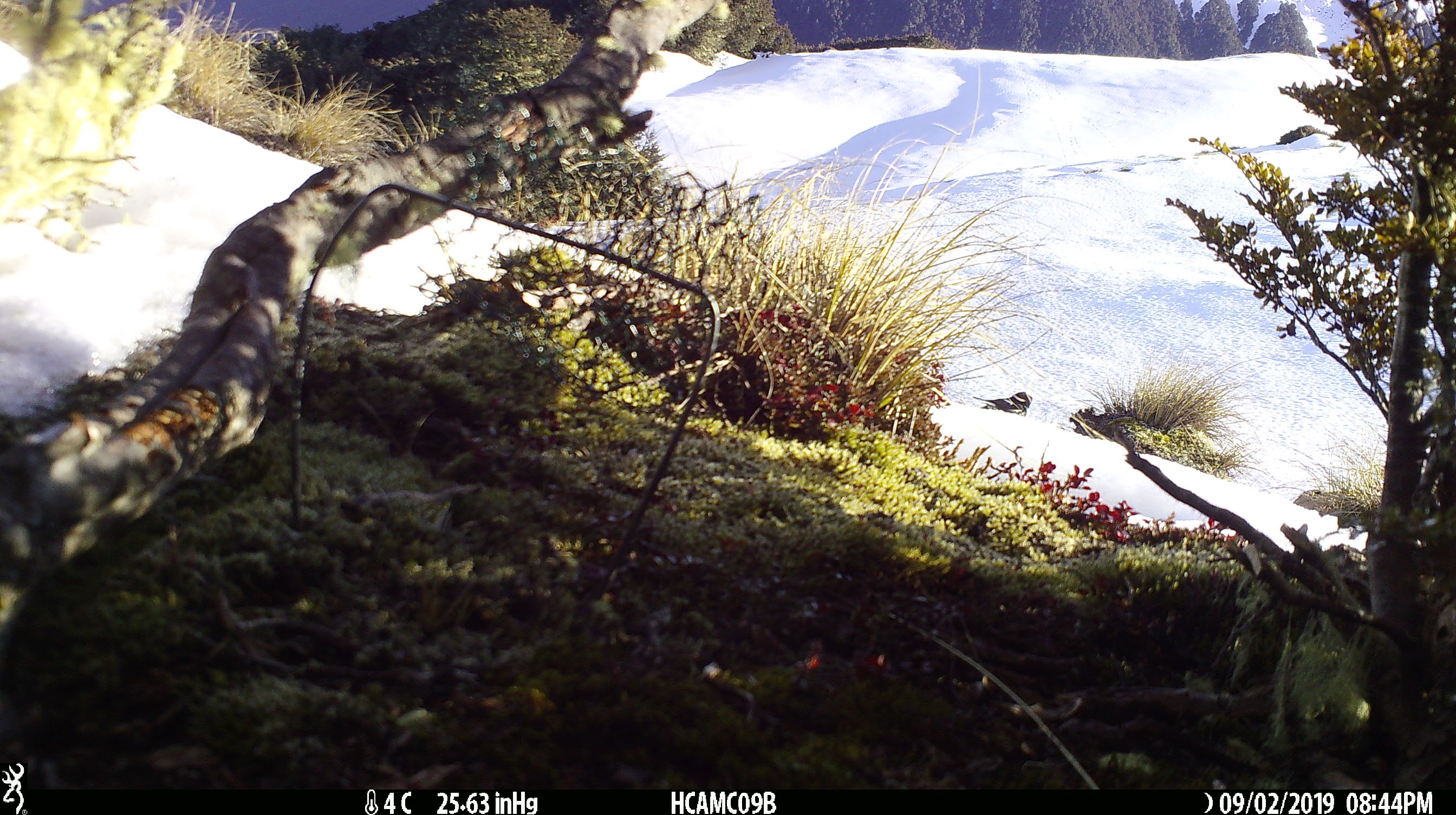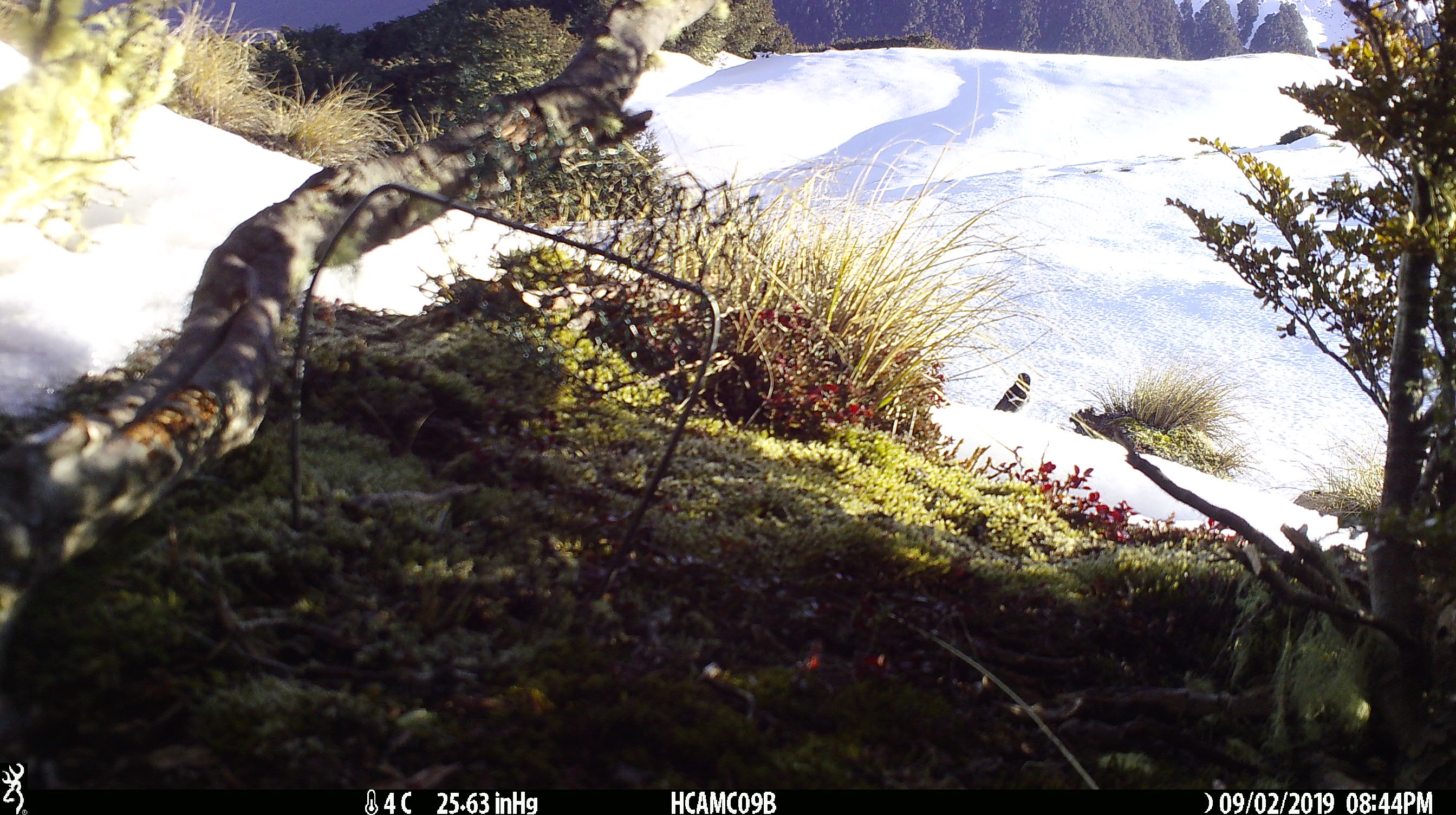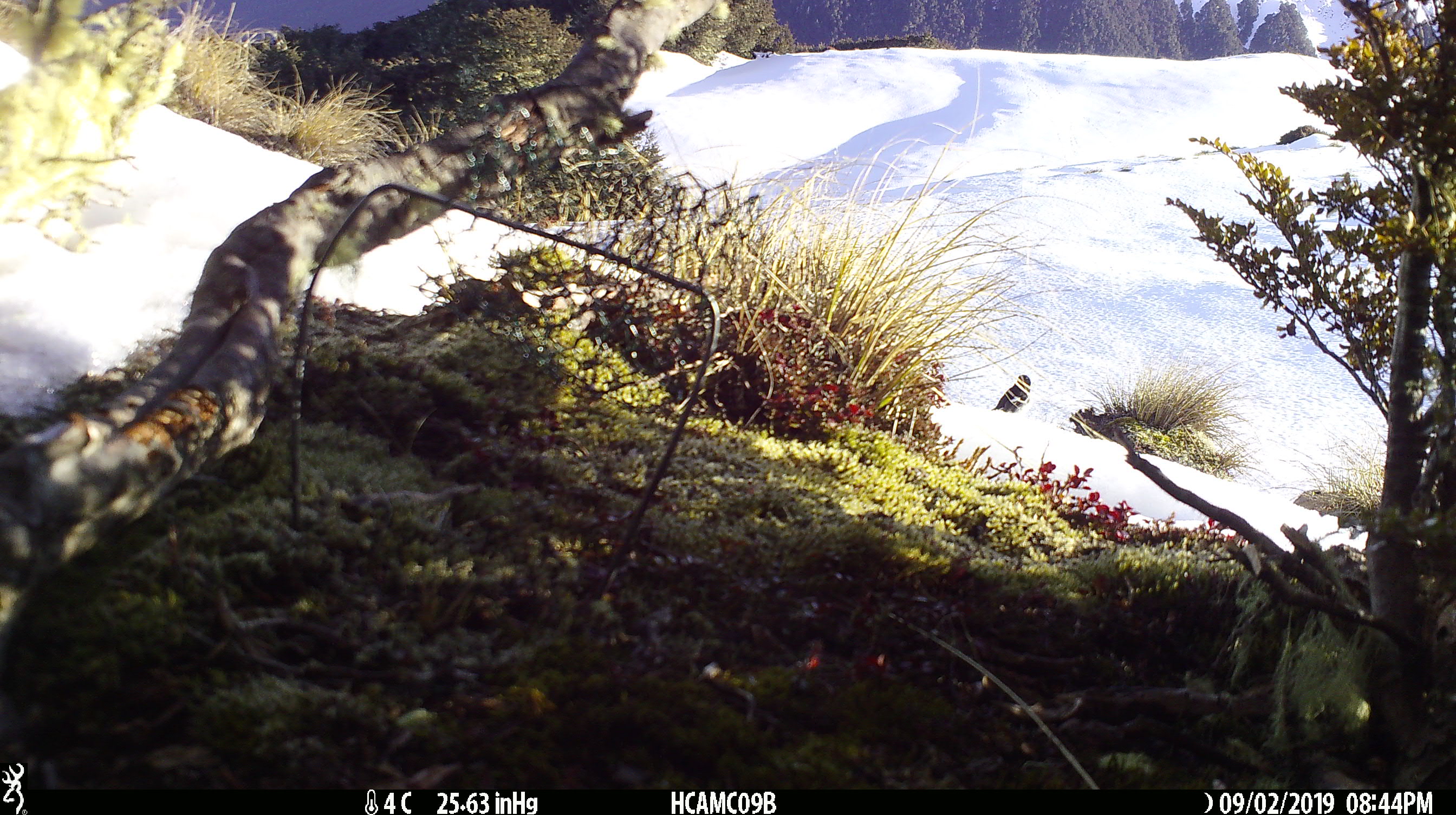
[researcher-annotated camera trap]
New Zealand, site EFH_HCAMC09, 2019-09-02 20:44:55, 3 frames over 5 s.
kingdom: Animalia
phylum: Chordata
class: Aves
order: Passeriformes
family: Petroicidae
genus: Petroica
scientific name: Petroica macrocephala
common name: tomtit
Tomtit (Petroica macrocephala).